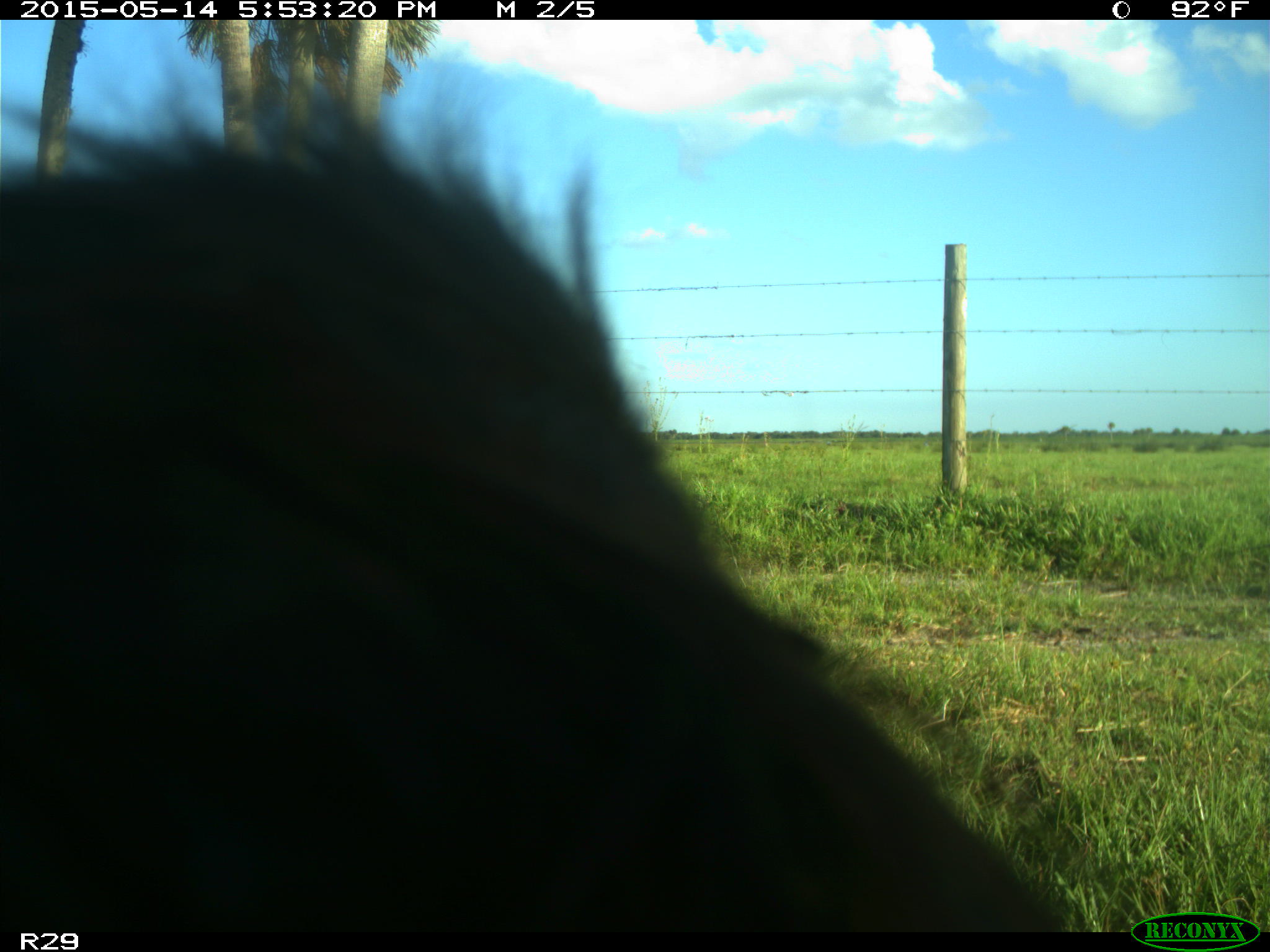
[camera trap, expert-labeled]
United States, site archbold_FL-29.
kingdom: Animalia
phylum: Chordata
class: Mammalia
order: Artiodactyla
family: Bovidae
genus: Bos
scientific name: Bos taurus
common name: domestic cow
Bos taurus (domestic cow).